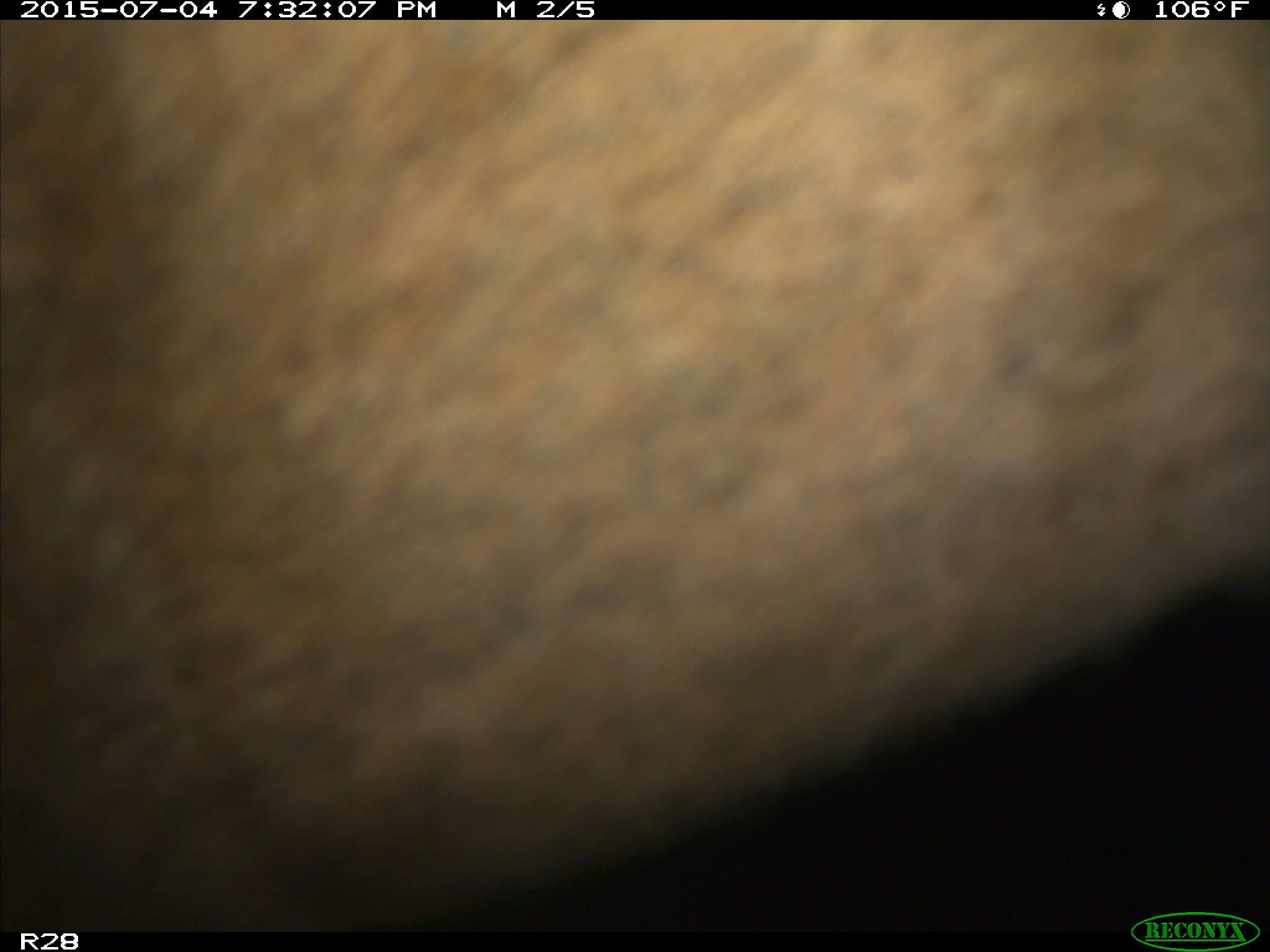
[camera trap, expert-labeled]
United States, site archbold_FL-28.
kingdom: Animalia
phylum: Chordata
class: Mammalia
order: Artiodactyla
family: Bovidae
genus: Bos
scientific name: Bos taurus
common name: domestic cow